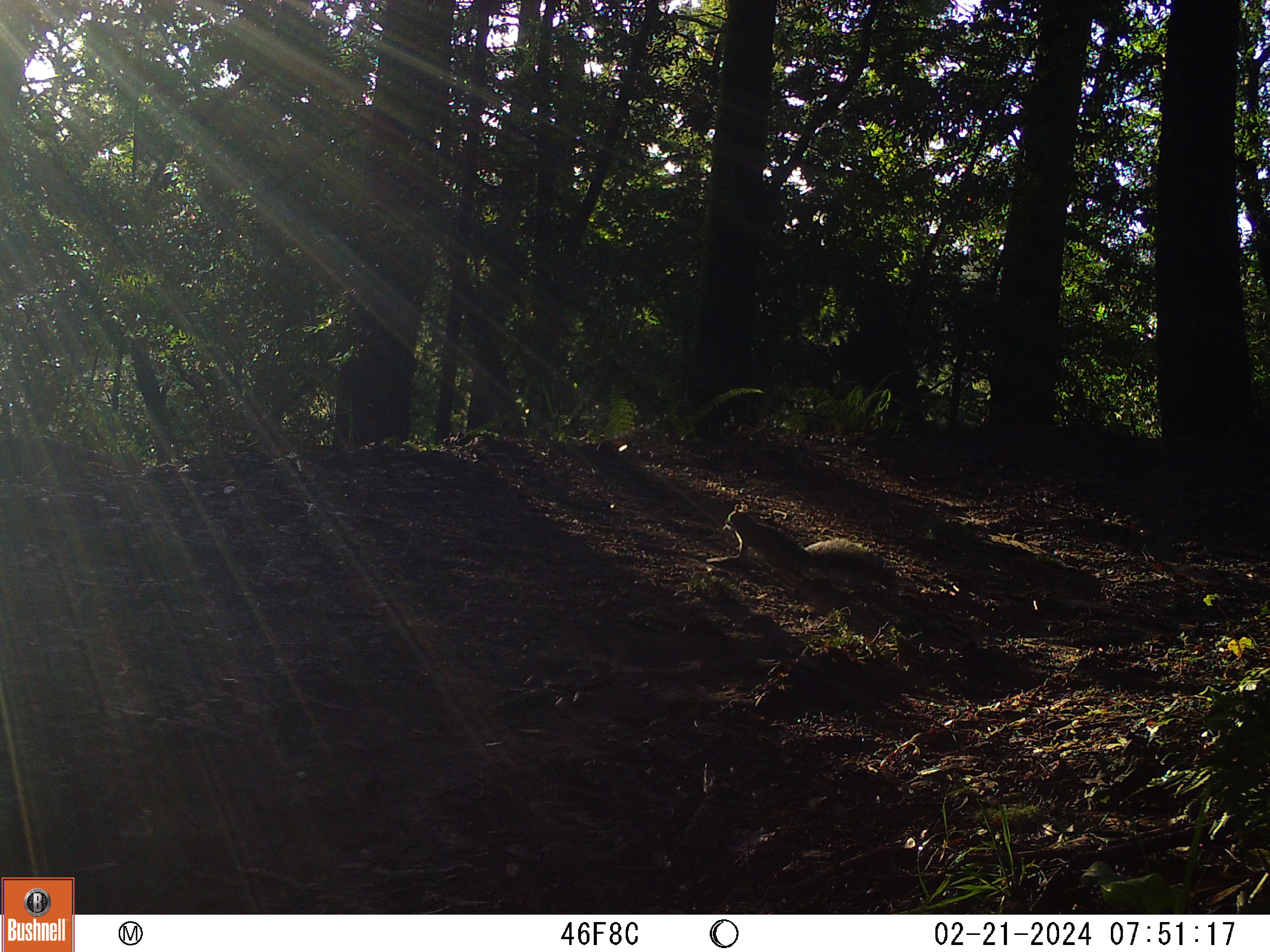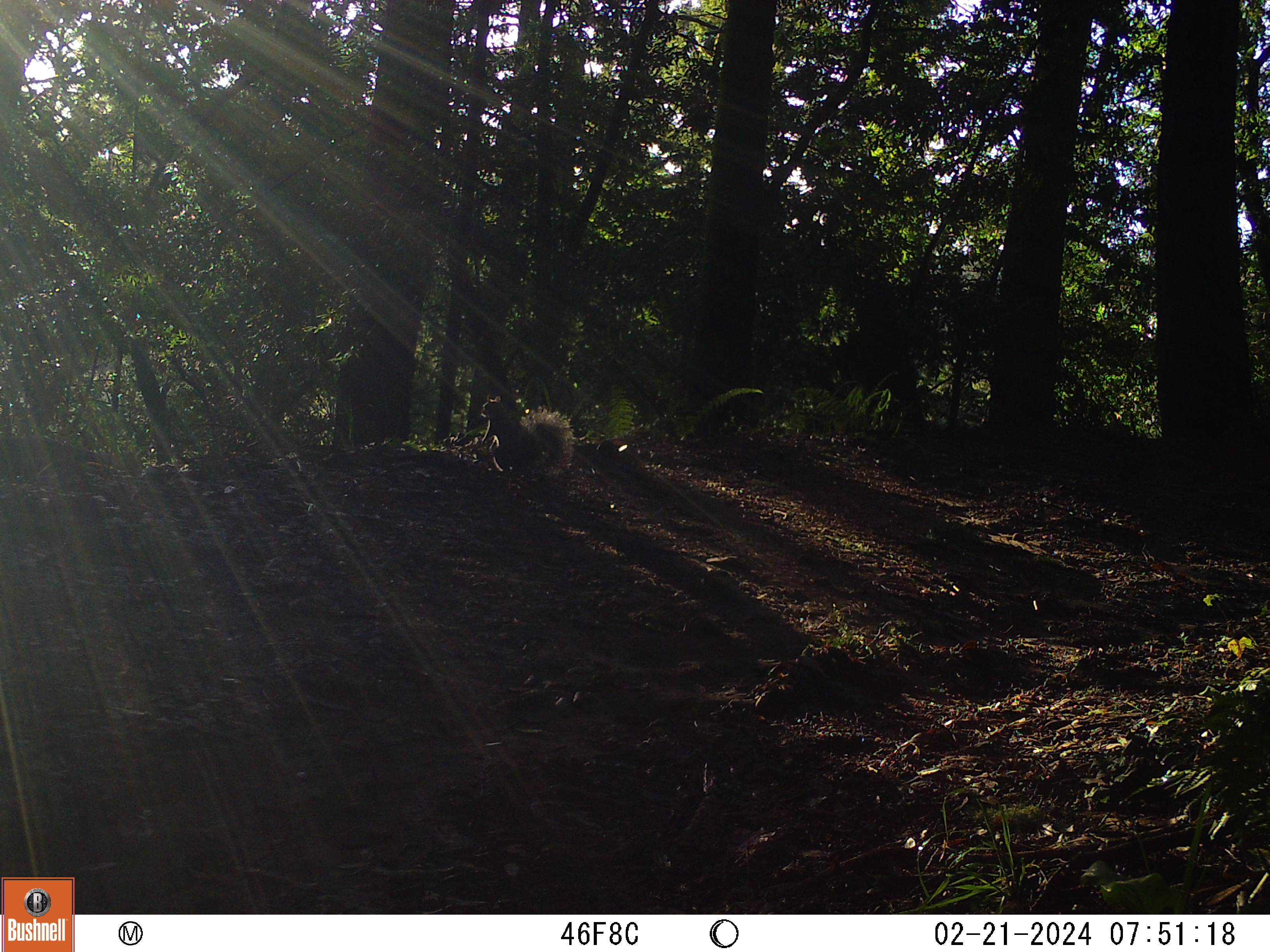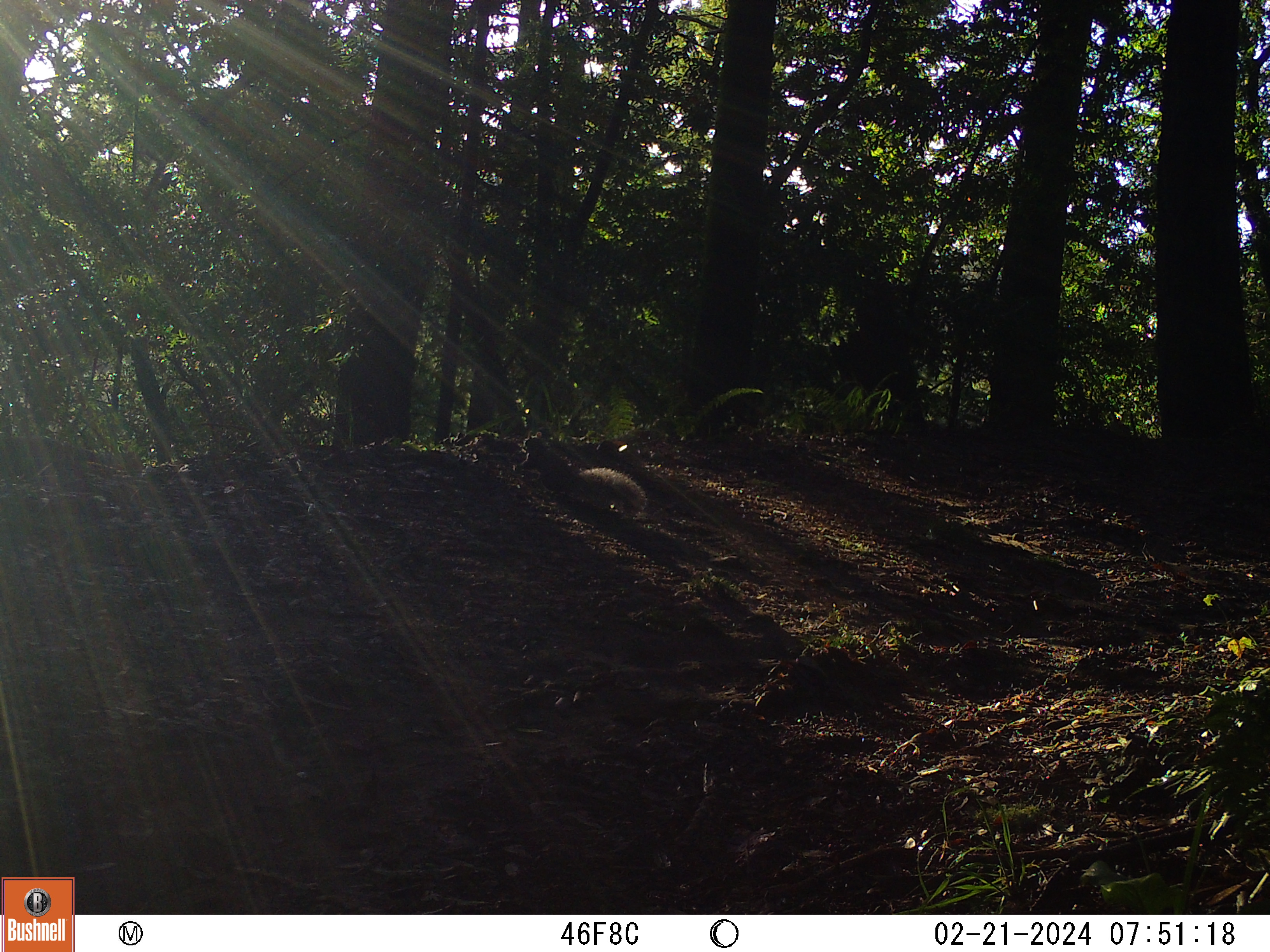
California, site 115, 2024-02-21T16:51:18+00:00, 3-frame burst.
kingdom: Animalia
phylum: Chordata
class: Mammalia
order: Rodentia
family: Sciuridae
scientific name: Sciuridae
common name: squirrel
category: unknown squirrel